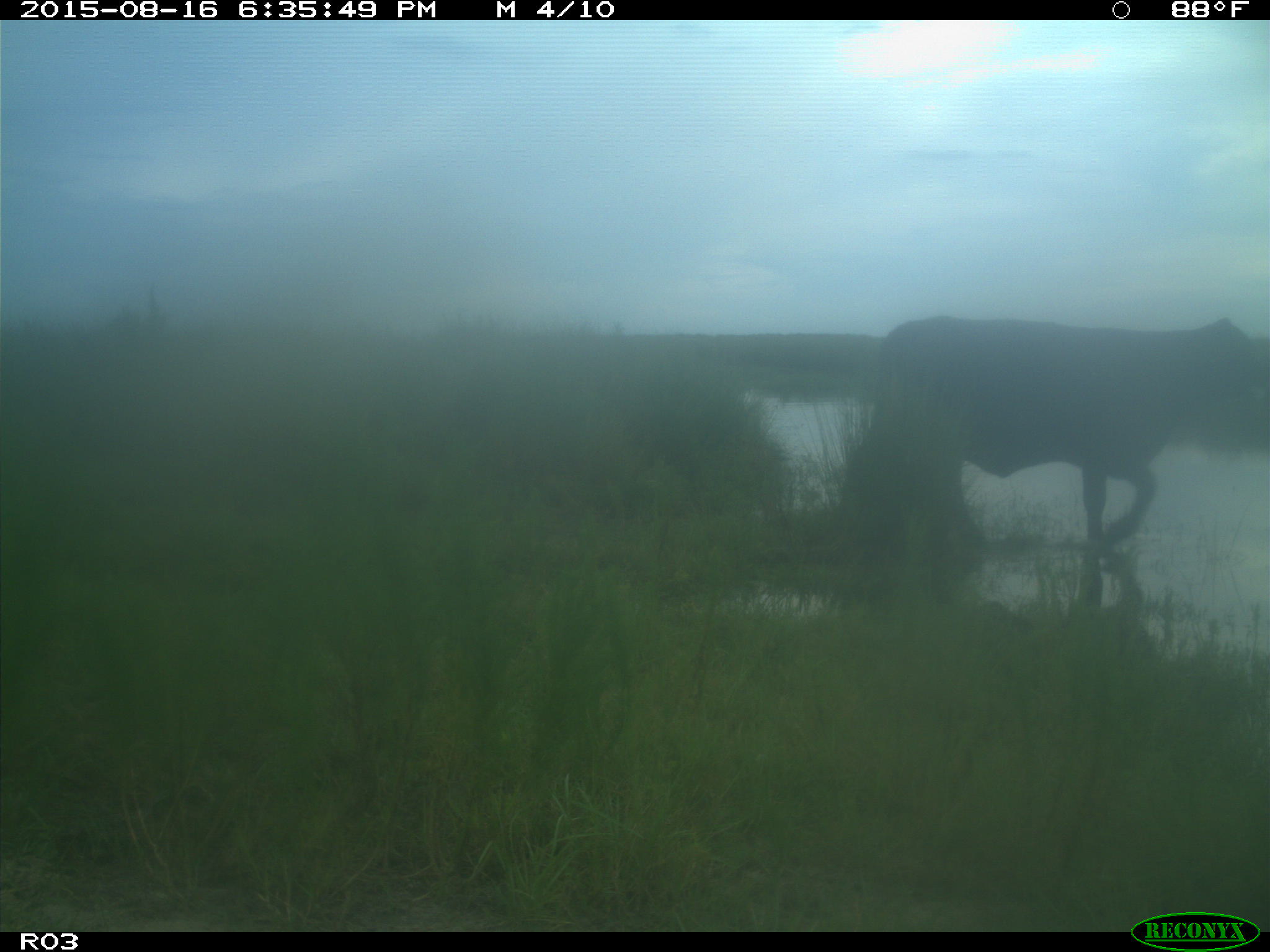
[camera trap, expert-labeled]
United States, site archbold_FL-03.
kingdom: Animalia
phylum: Chordata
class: Mammalia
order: Artiodactyla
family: Bovidae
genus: Bos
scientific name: Bos taurus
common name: domestic cow